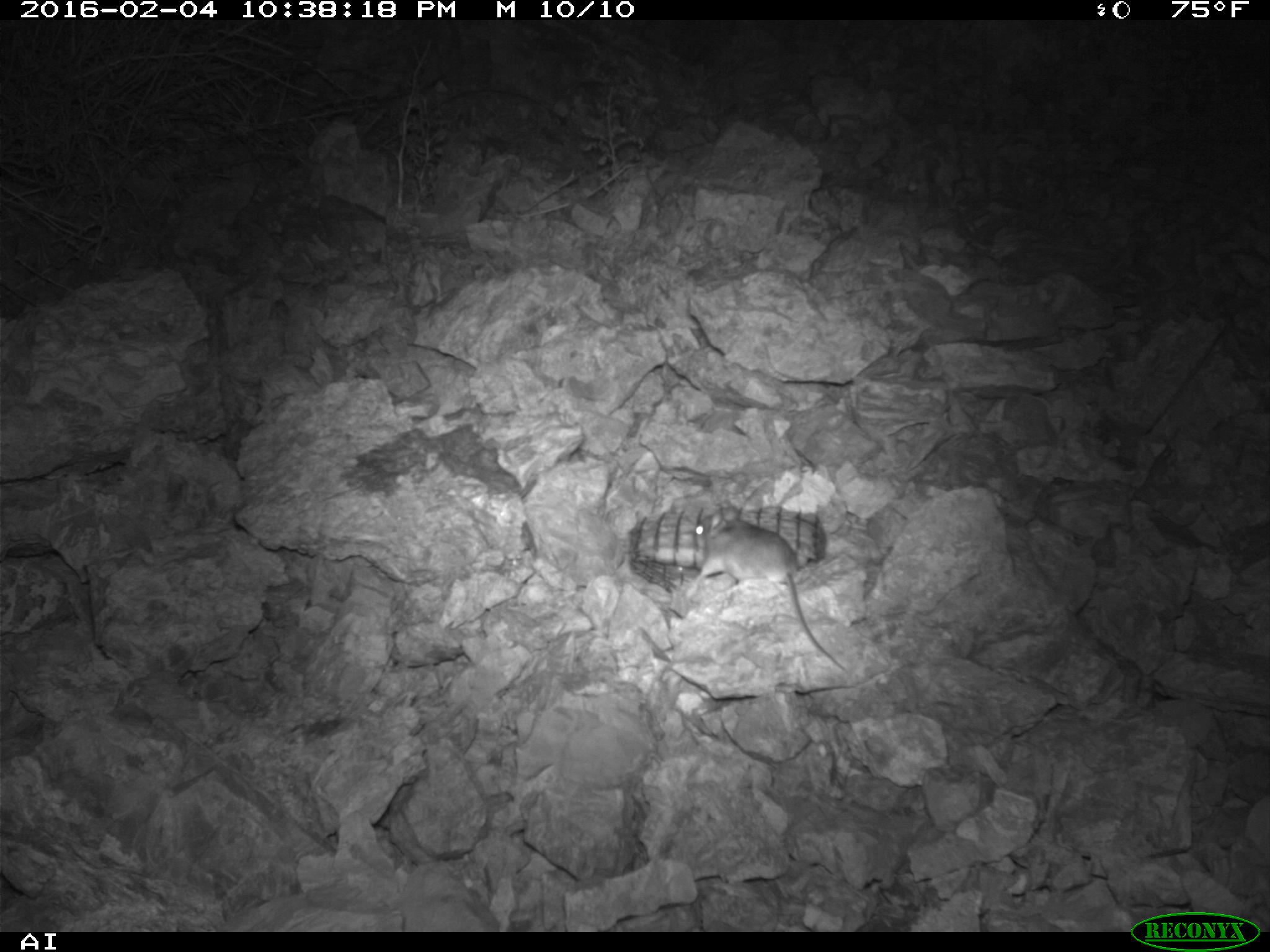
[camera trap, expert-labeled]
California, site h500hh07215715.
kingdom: Animalia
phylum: Chordata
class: Mammalia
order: Rodentia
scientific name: Rodentia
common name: rodent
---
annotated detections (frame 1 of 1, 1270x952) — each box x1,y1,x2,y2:
rodent: 692,505,845,672